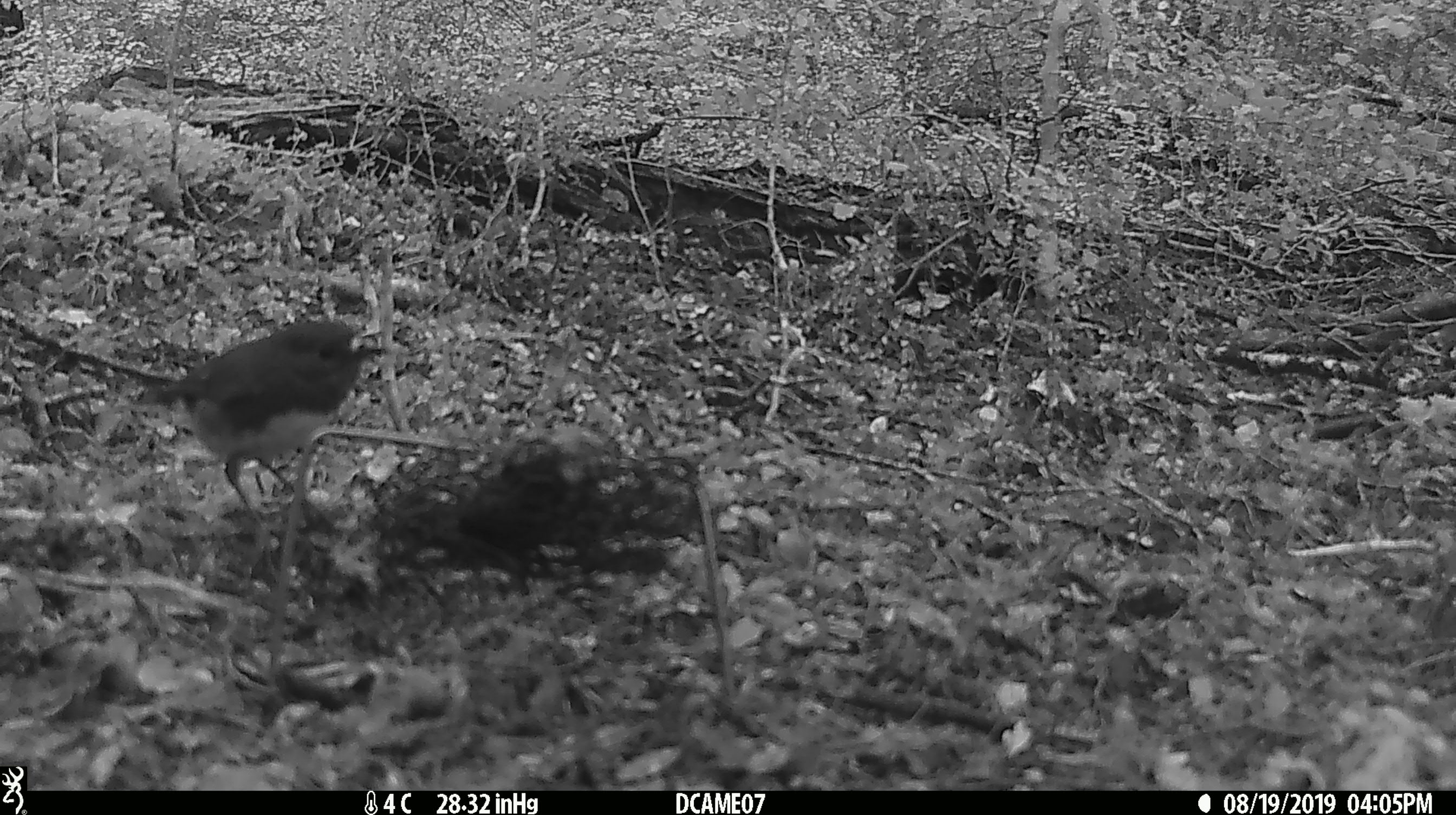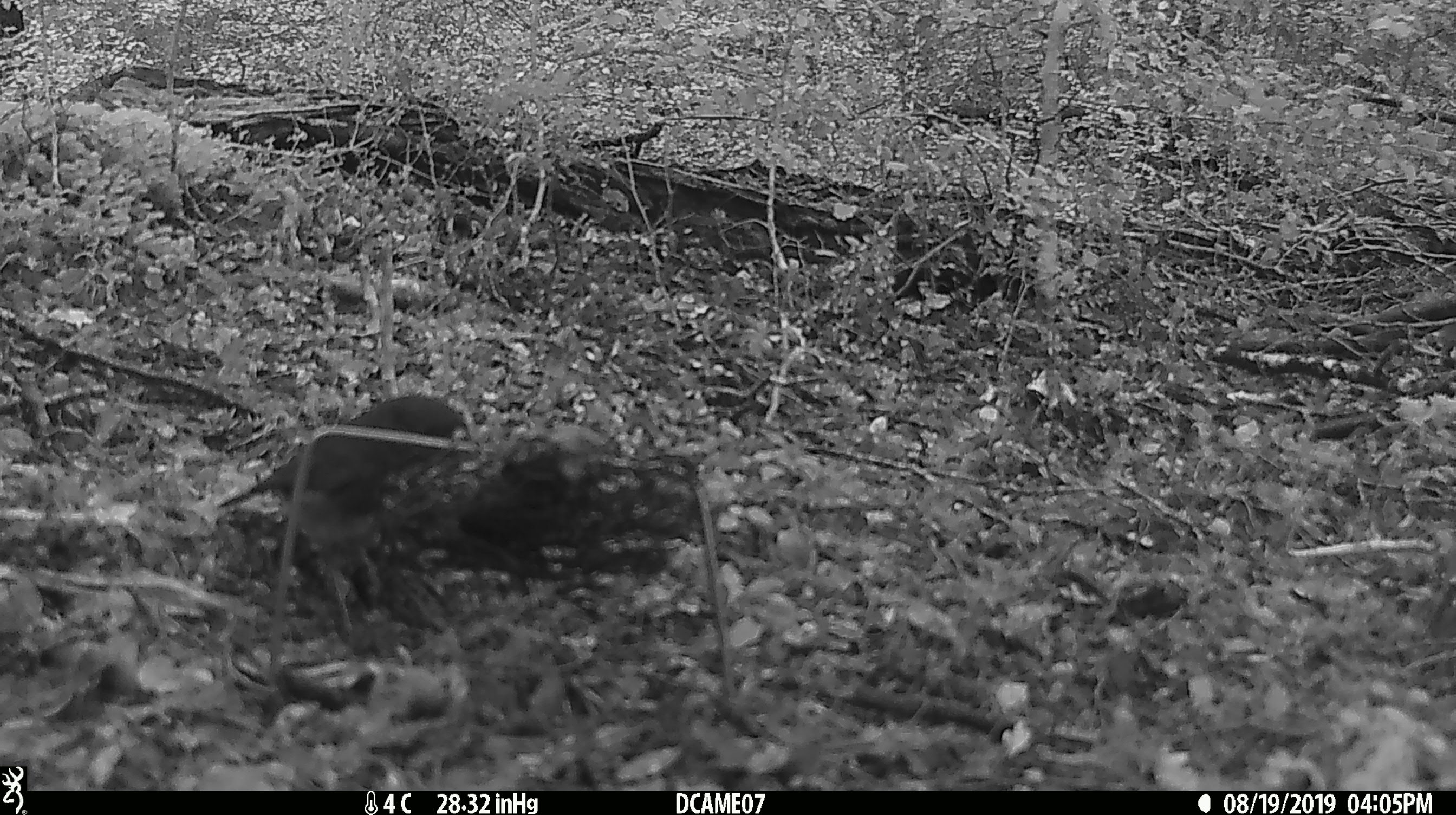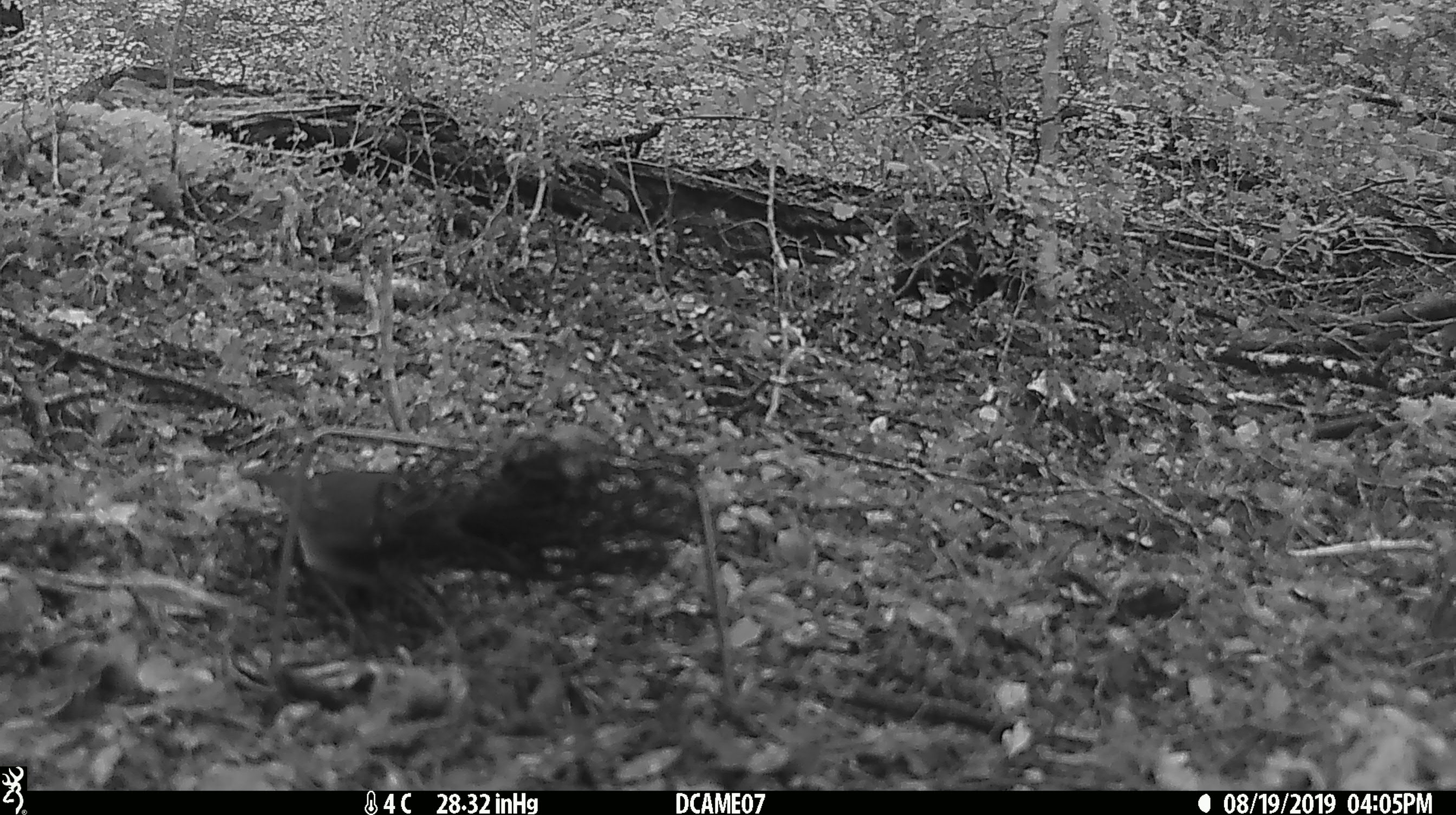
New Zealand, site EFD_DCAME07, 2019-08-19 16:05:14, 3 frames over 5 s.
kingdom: Animalia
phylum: Chordata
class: Aves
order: Passeriformes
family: Petroicidae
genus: Petroica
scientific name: Petroica australis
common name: new zealand robin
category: robin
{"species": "robin (new zealand robin) (Petroica australis)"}